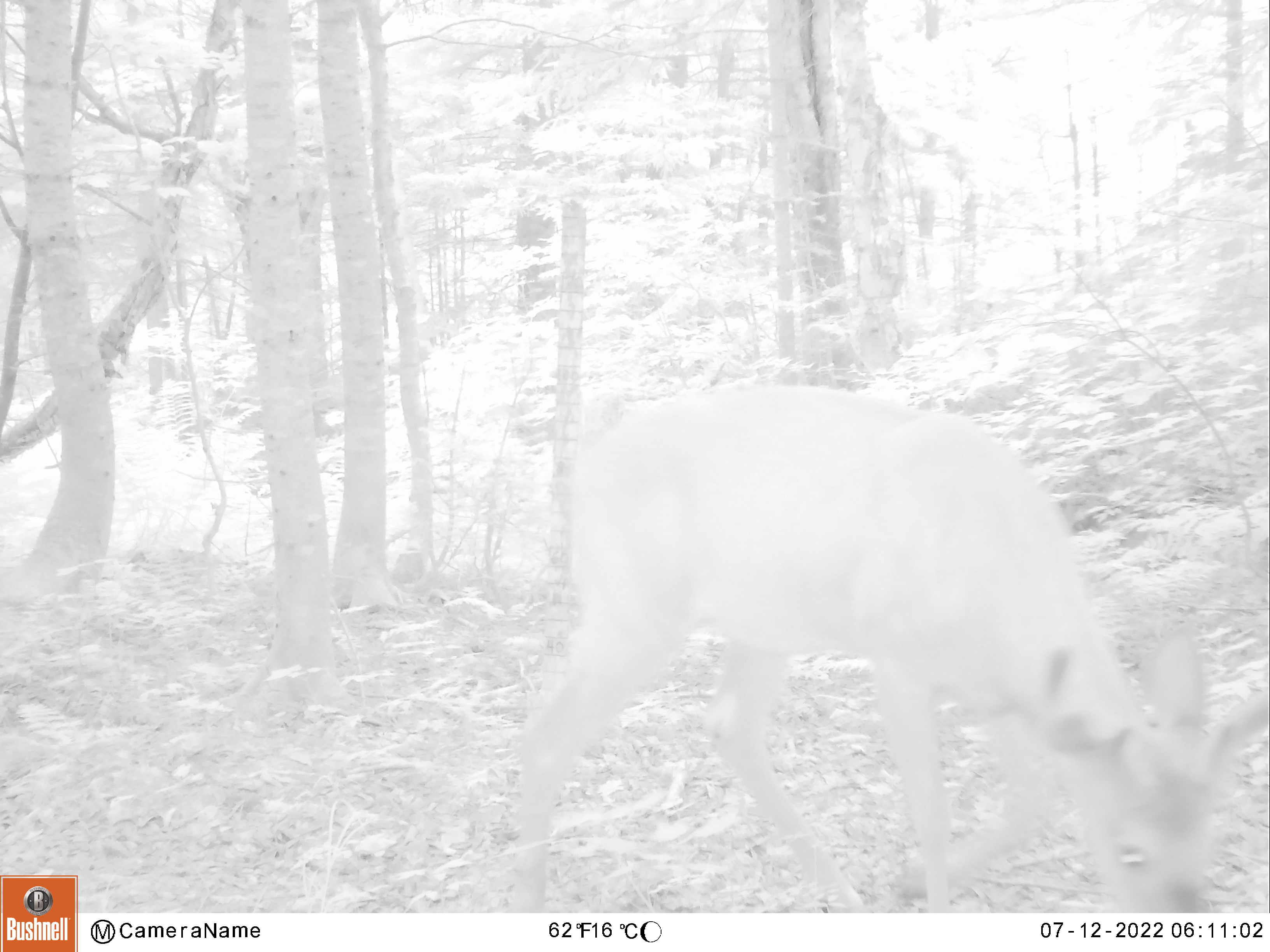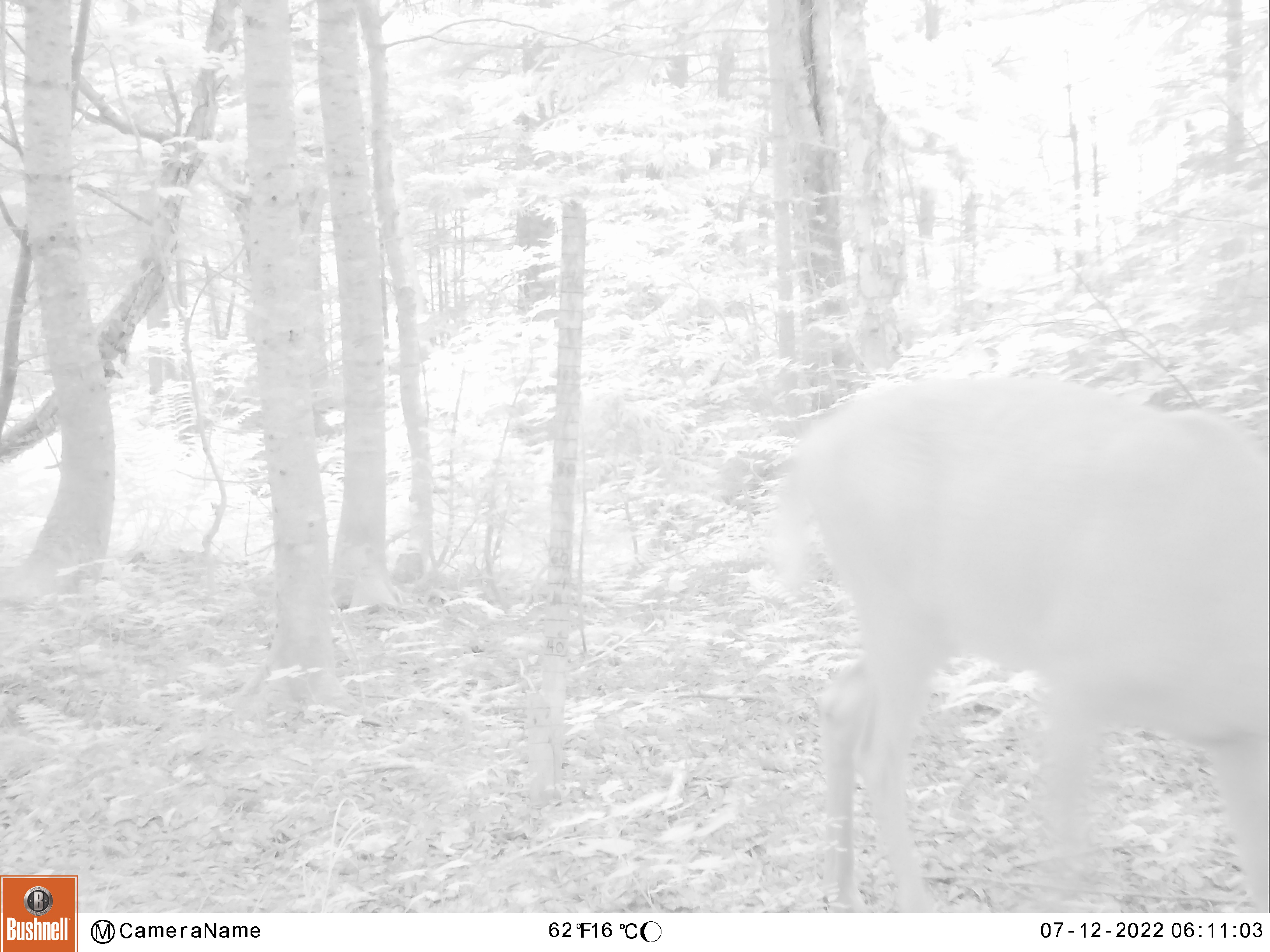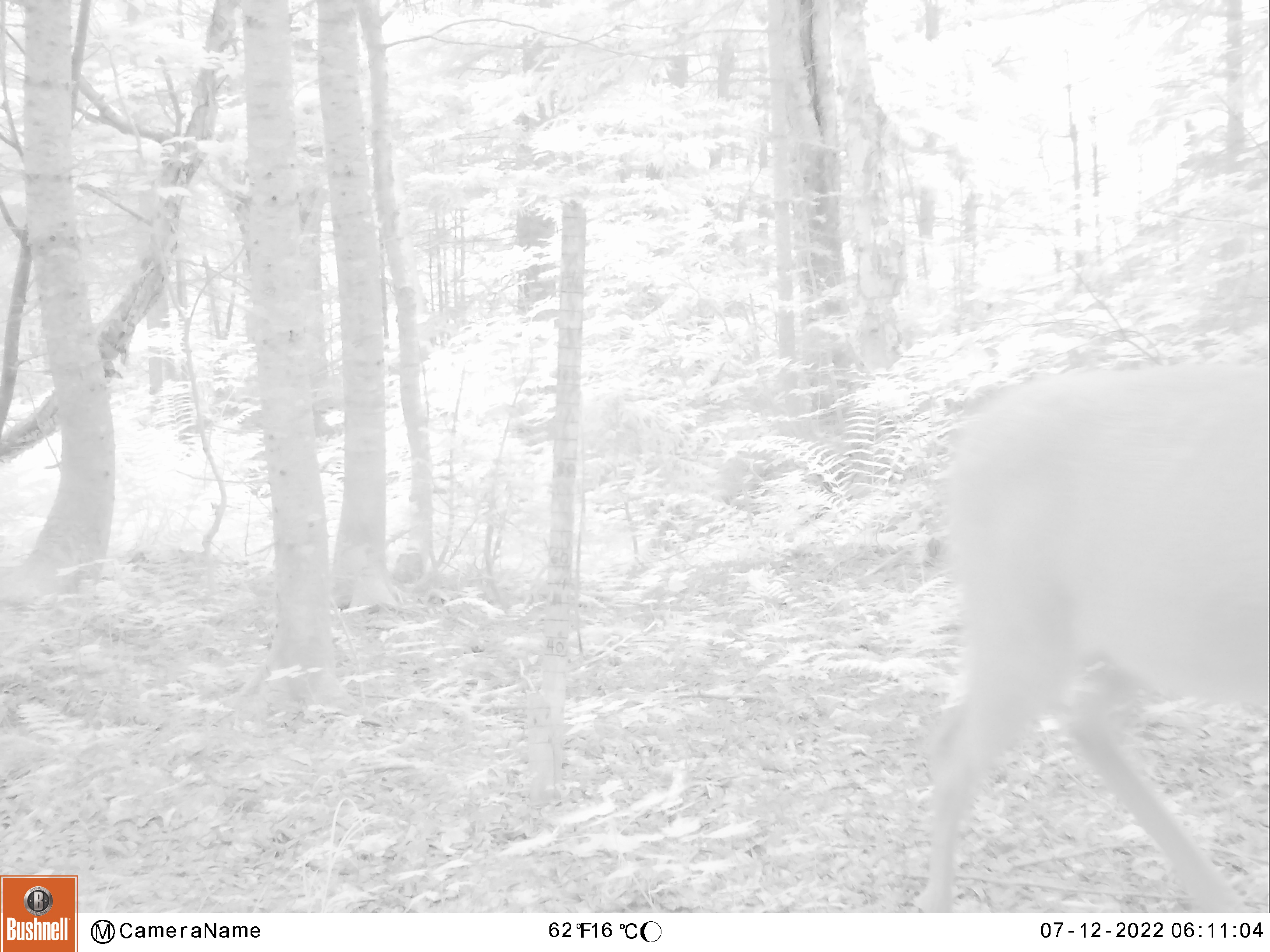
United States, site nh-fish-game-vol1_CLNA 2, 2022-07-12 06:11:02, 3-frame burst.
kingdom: Animalia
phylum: Chordata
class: Mammalia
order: Artiodactyla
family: Cervidae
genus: Odocoileus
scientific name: Odocoileus virginianus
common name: white-tailed deer